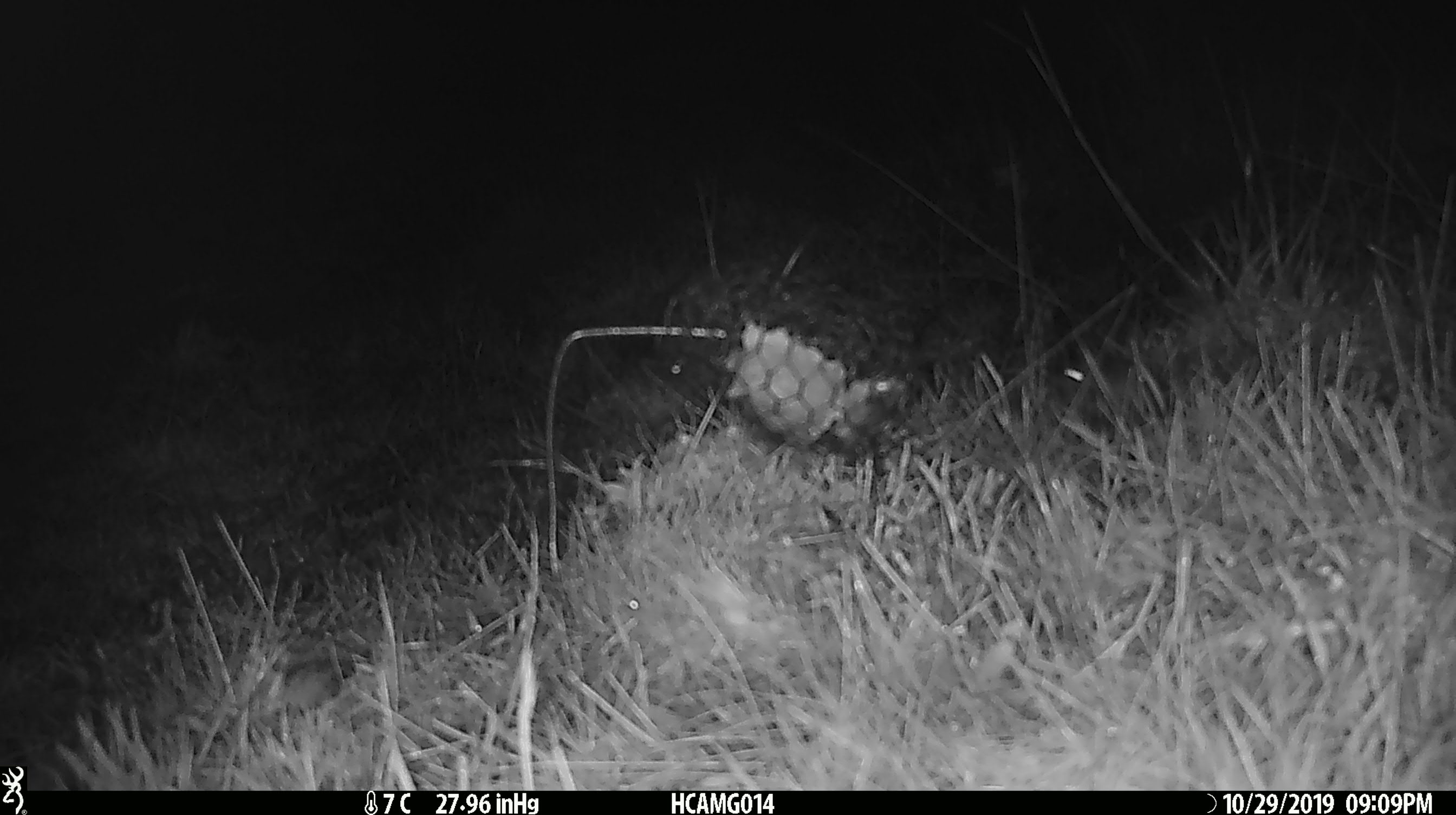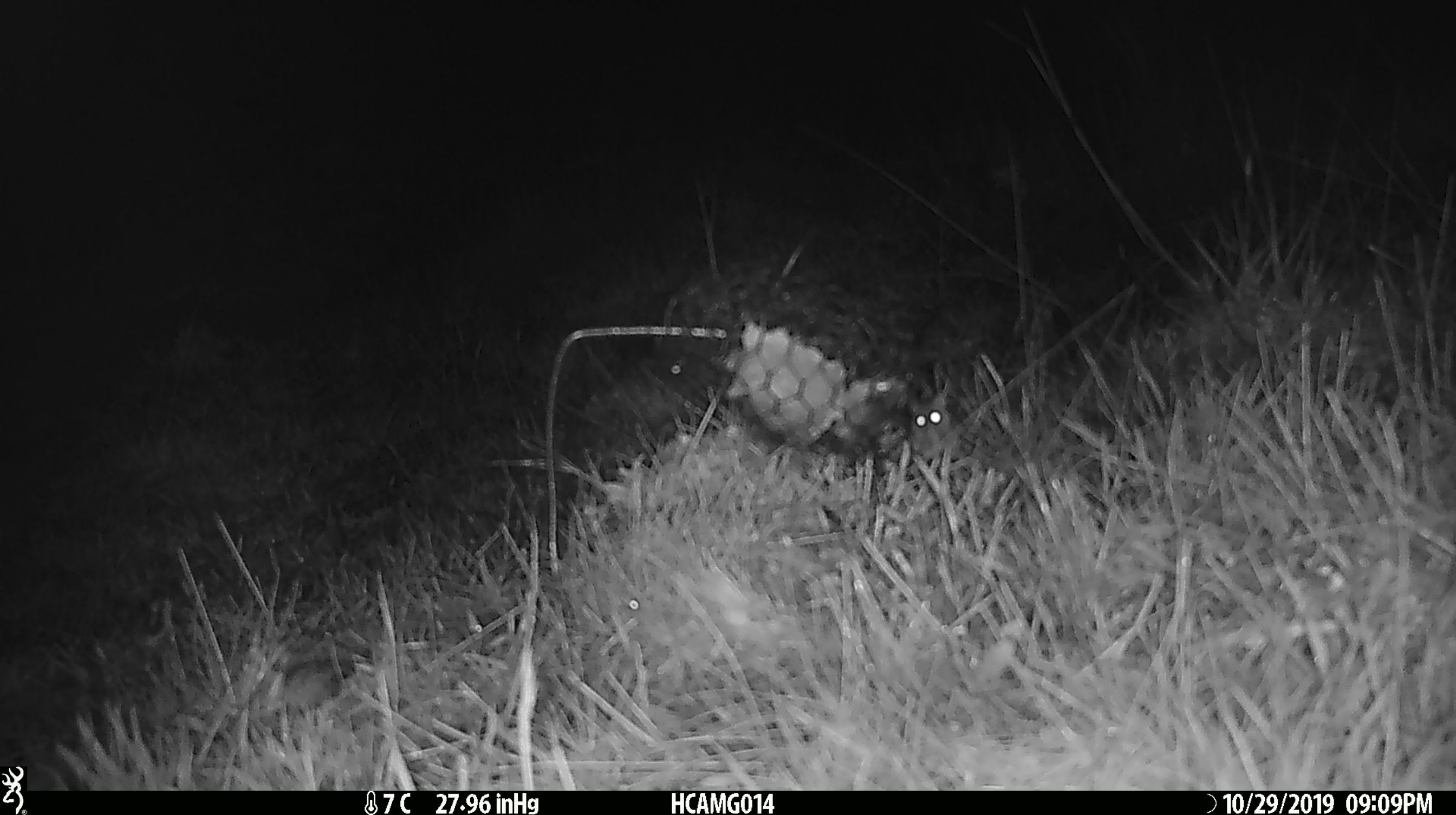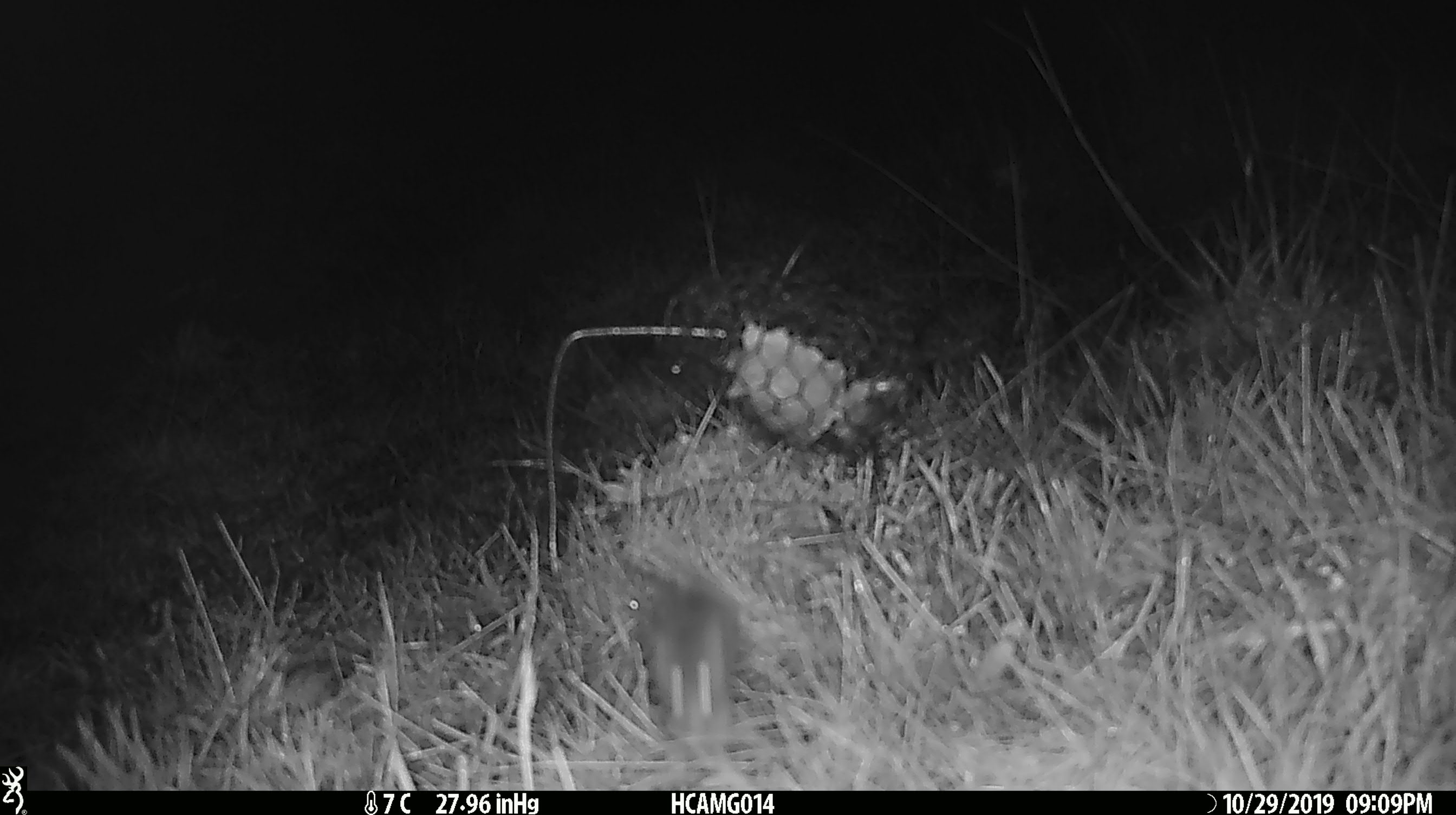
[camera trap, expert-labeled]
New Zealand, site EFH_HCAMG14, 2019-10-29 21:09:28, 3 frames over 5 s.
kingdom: Animalia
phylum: Chordata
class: Mammalia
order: Rodentia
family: Muridae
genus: Mus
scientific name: Mus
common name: mouse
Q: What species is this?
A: Mouse (Mus).